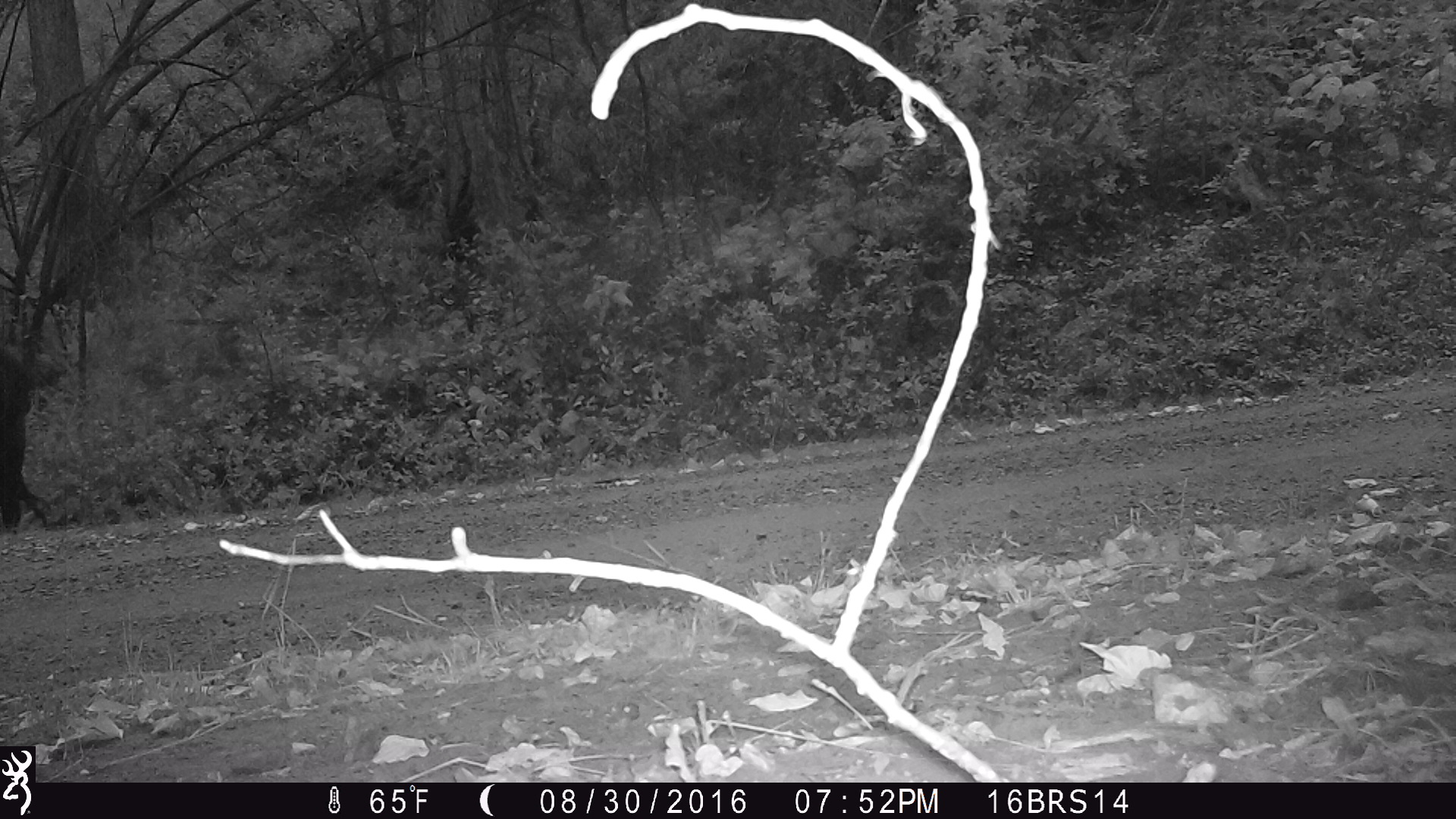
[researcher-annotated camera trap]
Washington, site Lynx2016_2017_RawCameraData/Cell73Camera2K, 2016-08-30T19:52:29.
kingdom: Animalia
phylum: Chordata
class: Mammalia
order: Artiodactyla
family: Bovidae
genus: Bos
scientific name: Bos taurus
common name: domestic cattle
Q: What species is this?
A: Domestic cattle (Bos taurus).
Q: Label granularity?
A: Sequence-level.